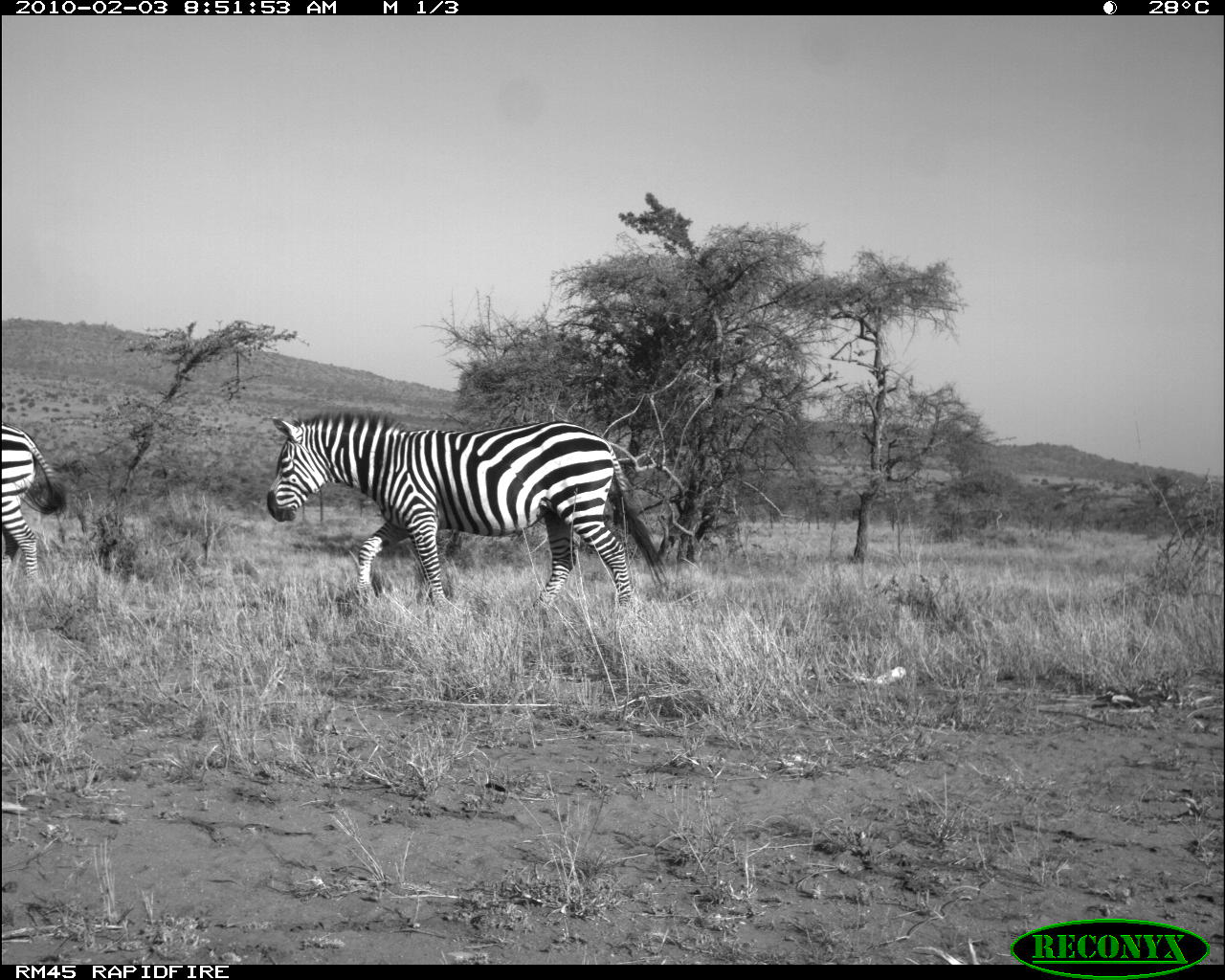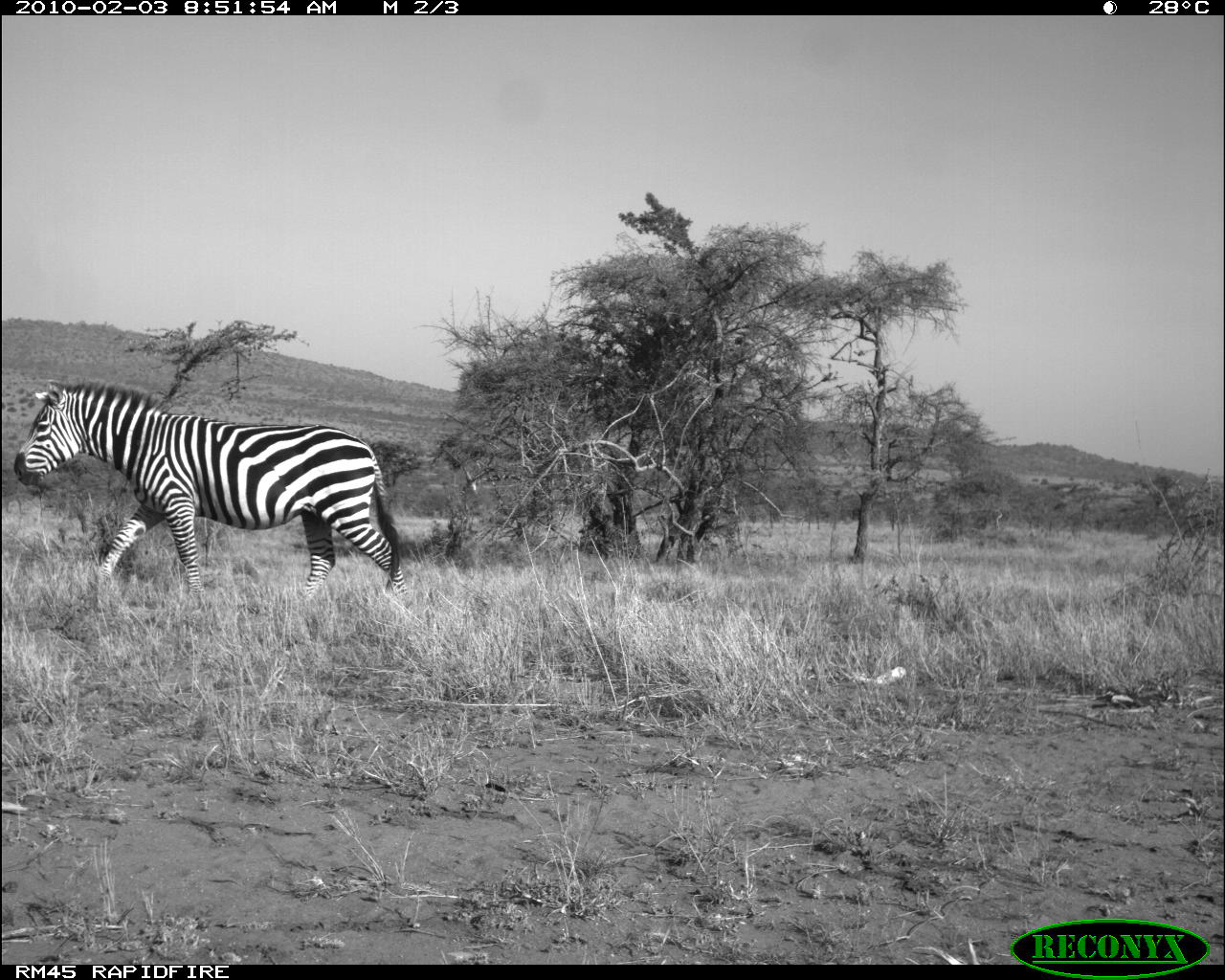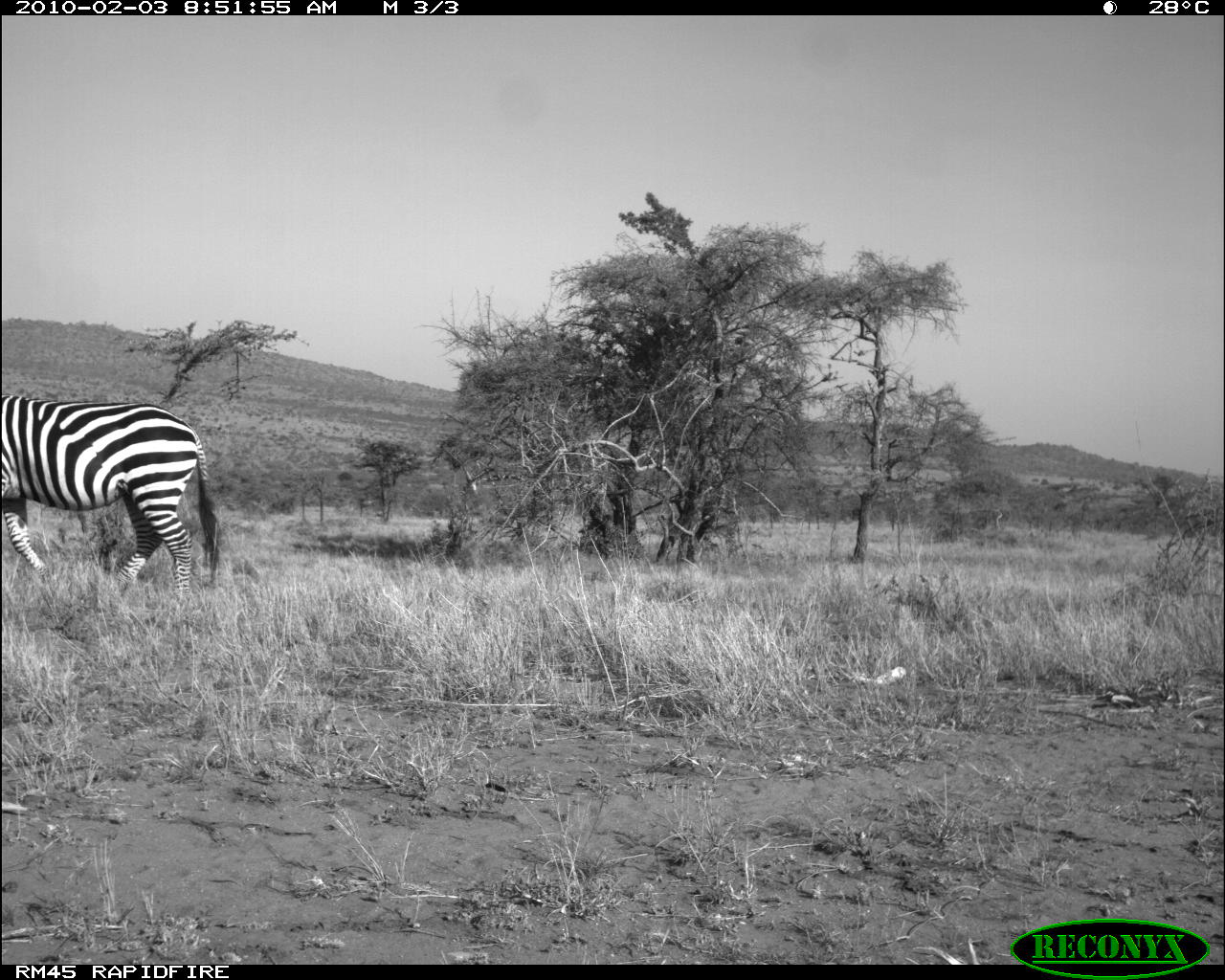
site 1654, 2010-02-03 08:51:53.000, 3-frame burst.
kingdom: Animalia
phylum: Chordata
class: Mammalia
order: Perissodactyla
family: Equidae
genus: Equus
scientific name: Equus quagga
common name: plains zebra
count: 2